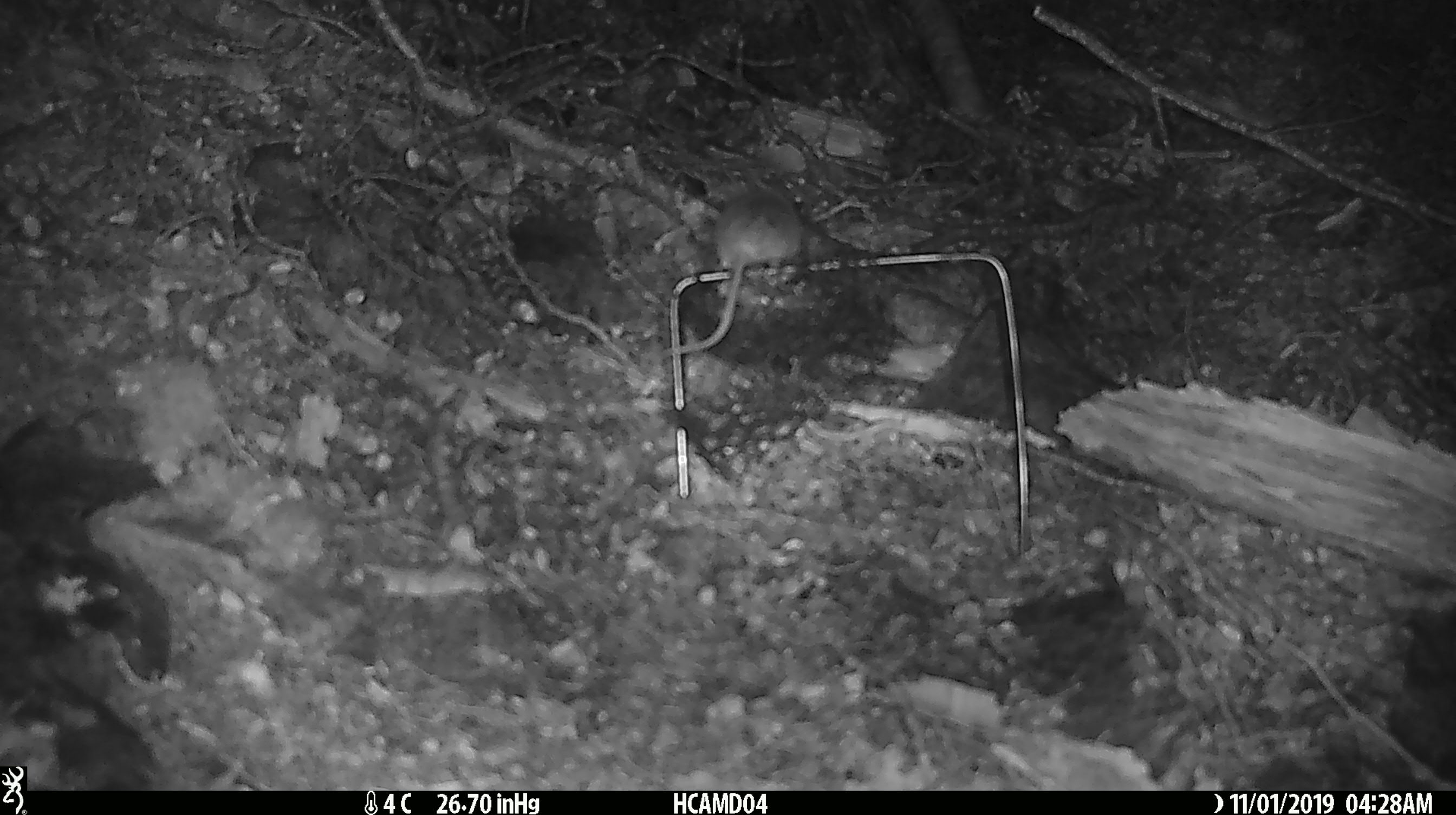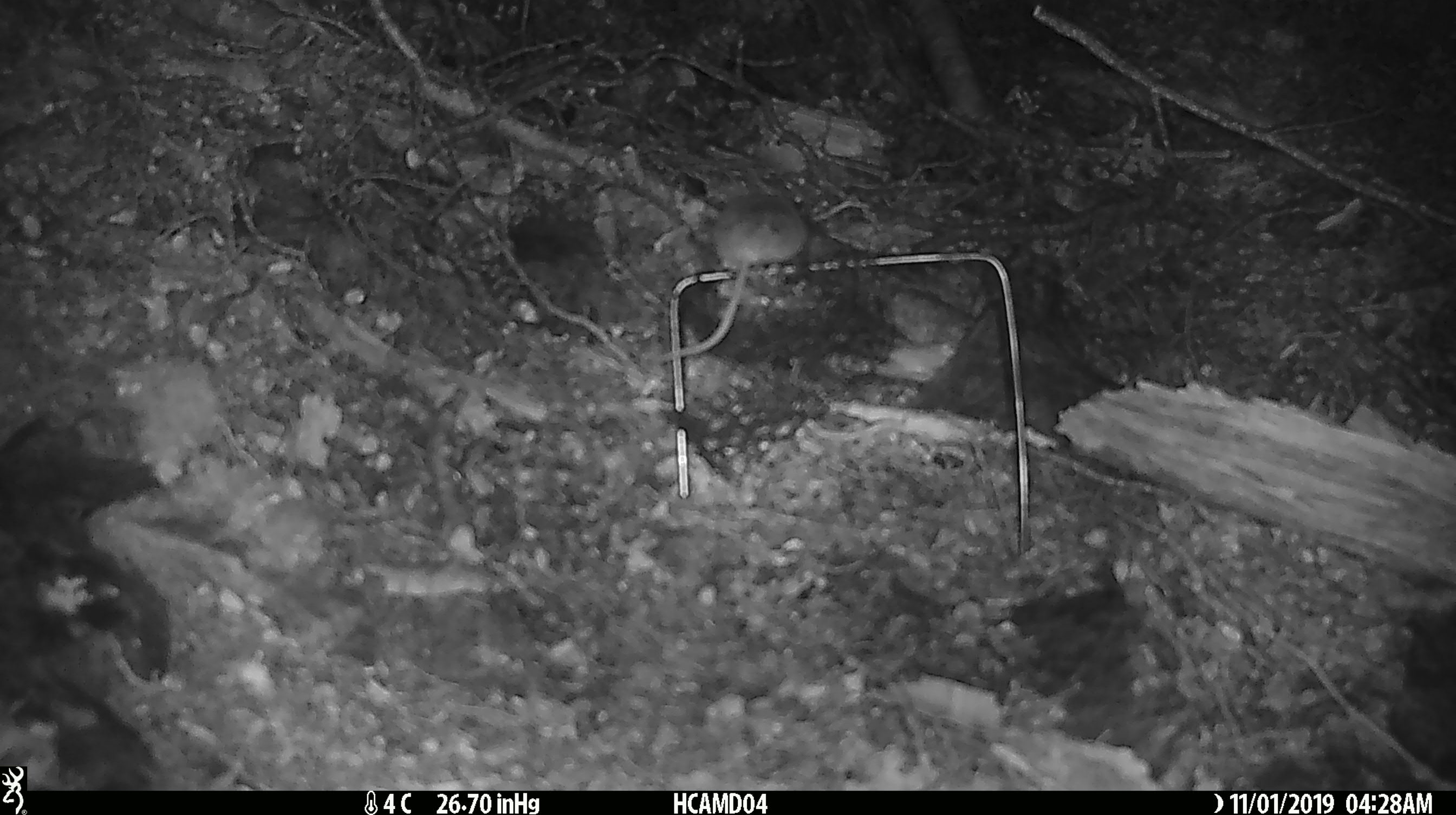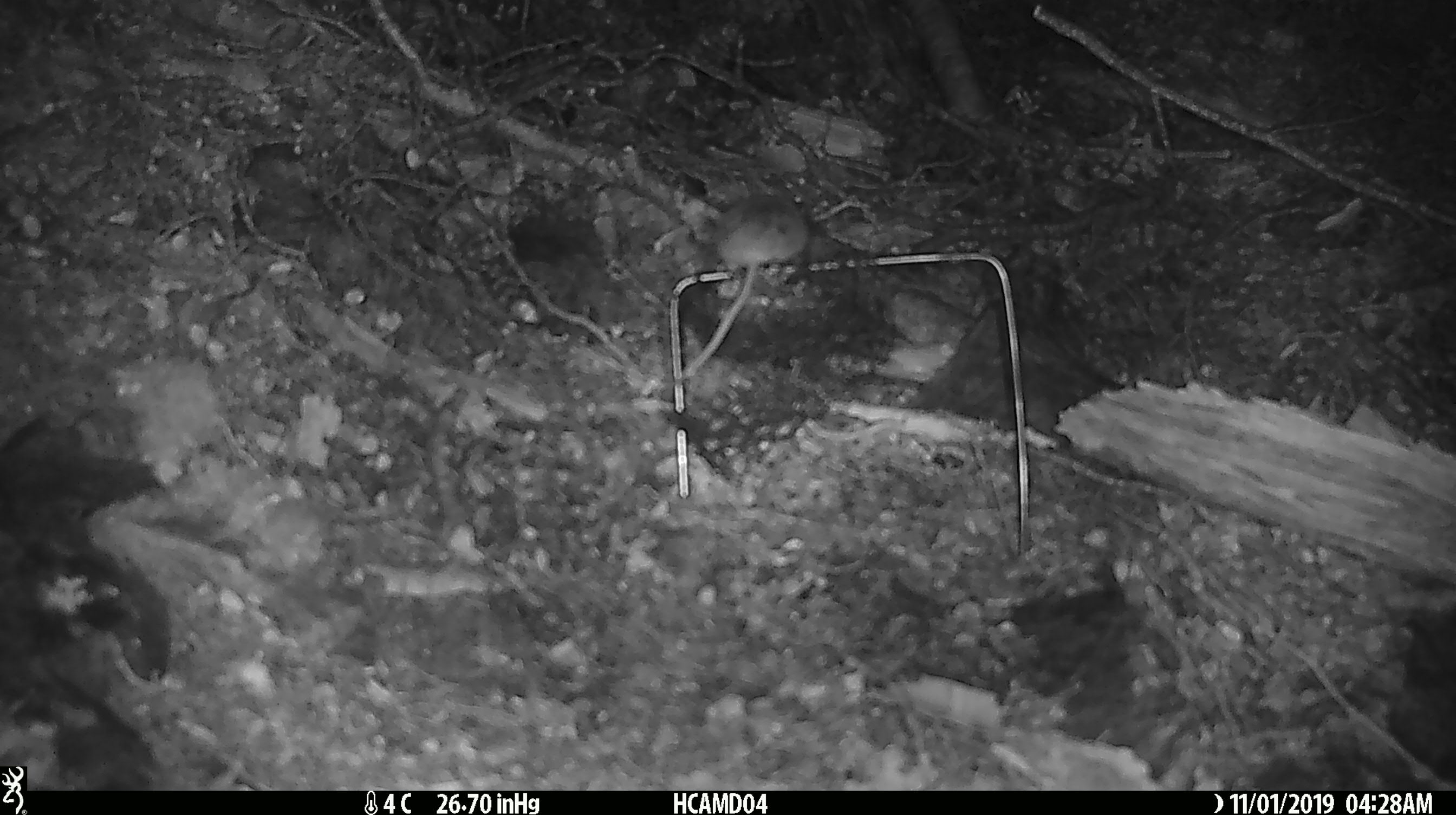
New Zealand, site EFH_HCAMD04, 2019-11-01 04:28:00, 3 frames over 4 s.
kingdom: Animalia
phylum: Chordata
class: Mammalia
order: Rodentia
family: Muridae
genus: Mus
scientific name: Mus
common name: mouse